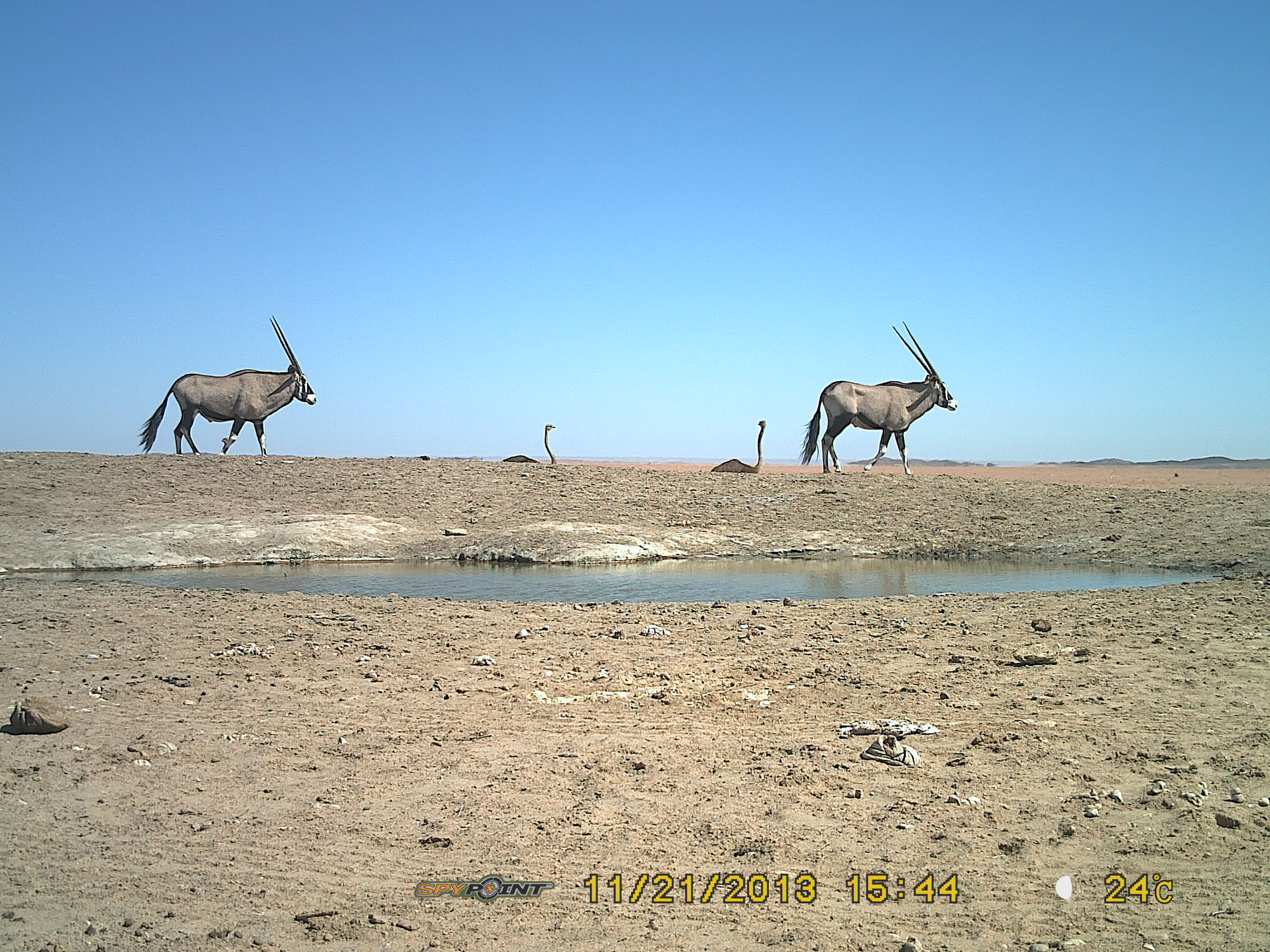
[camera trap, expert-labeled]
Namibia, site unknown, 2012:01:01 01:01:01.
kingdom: Animalia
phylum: Chordata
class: Mammalia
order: Artiodactyla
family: Bovidae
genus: Oryx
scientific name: Oryx gazella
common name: gemsbok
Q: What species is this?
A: Oryx gazella (gemsbok).